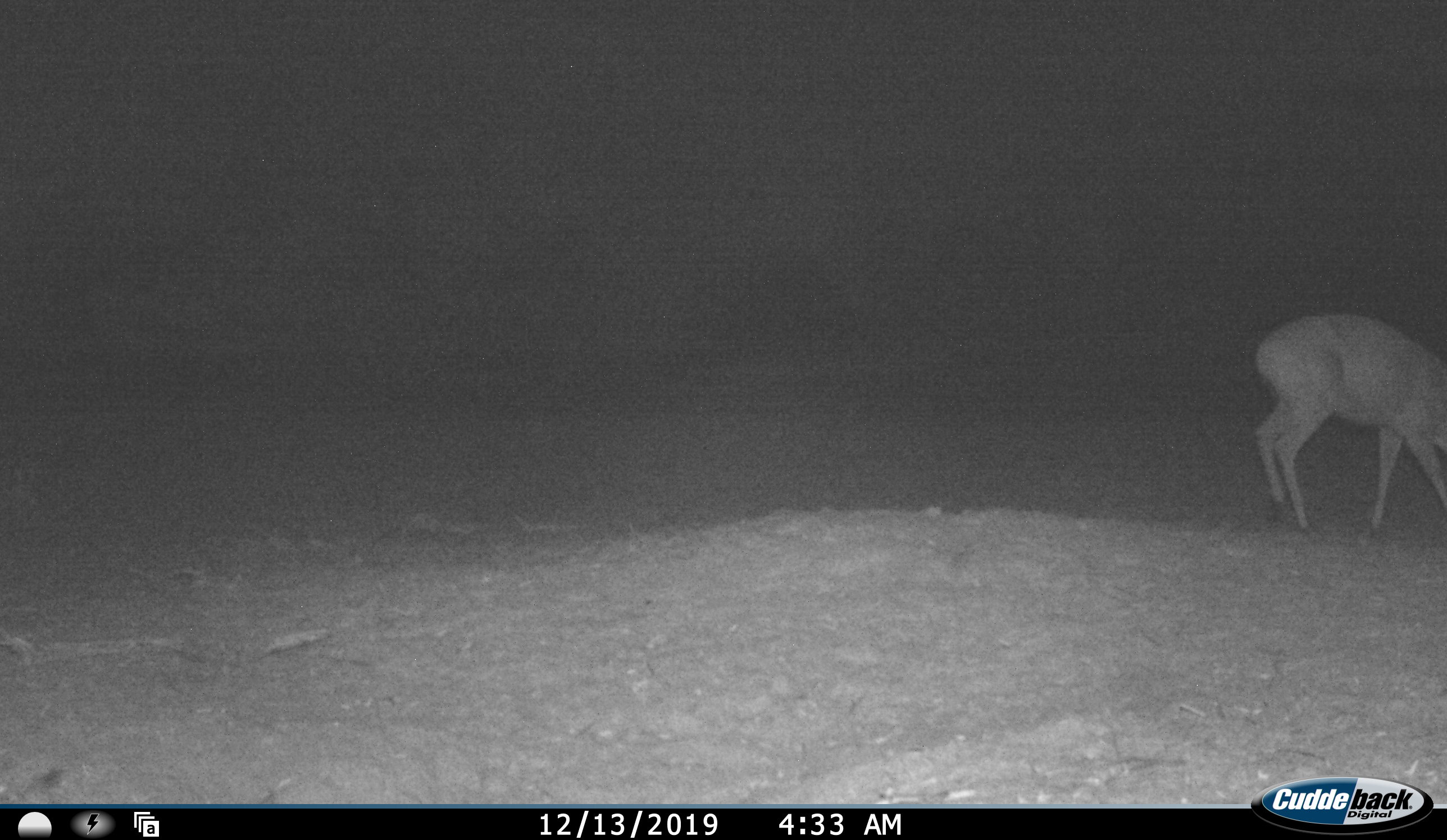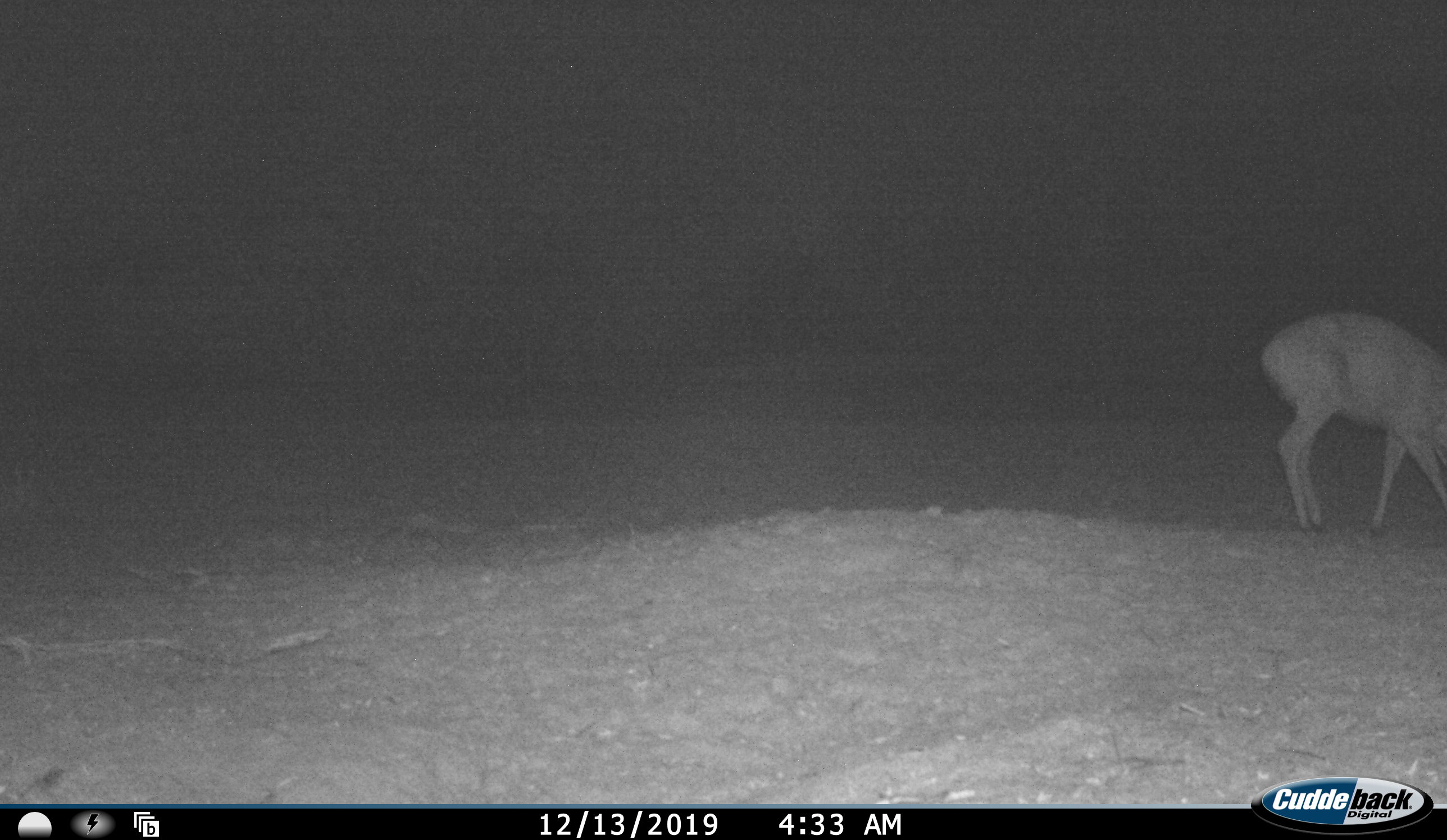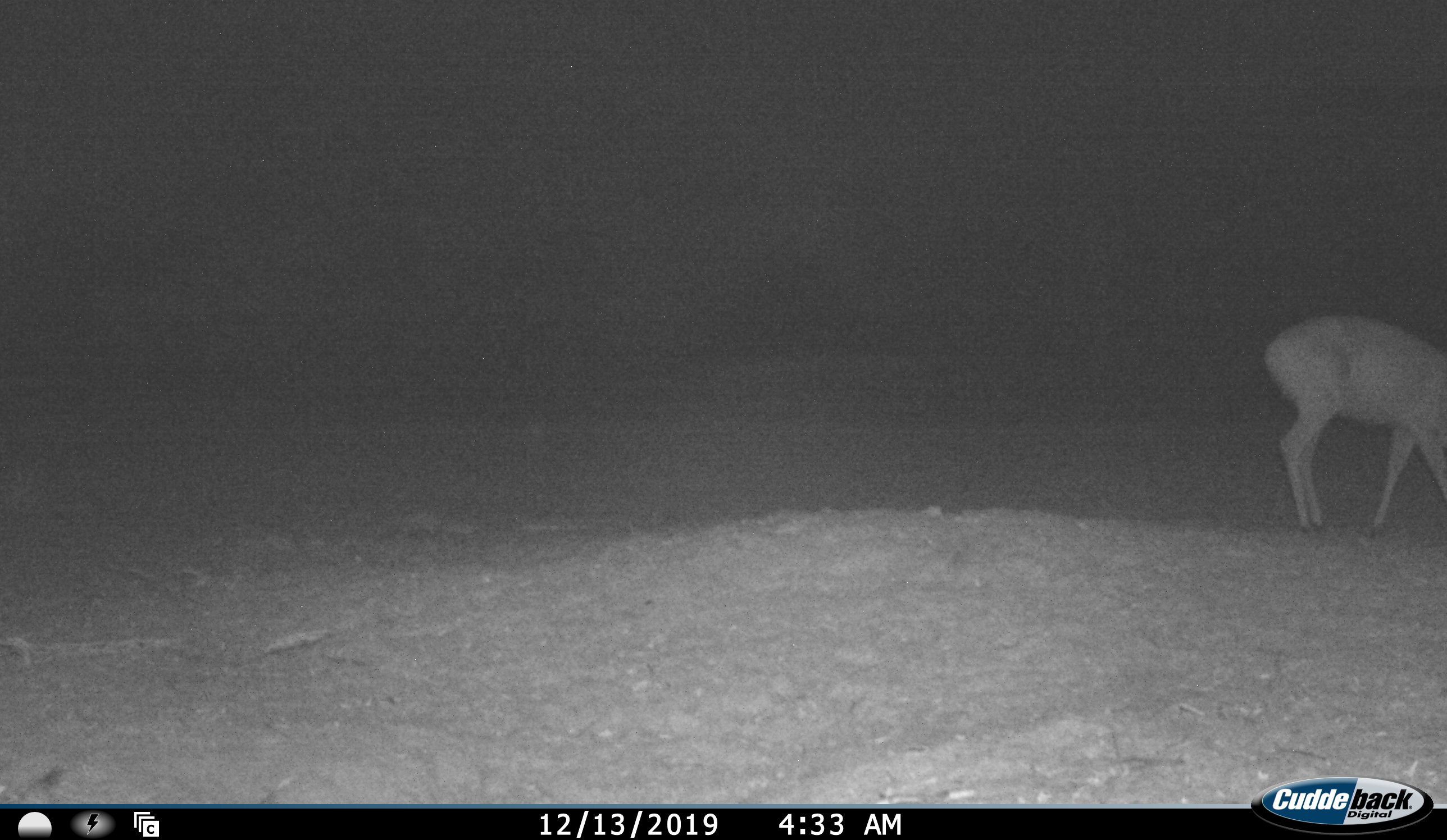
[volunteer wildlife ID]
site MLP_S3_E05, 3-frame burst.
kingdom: Animalia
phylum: Chordata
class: Mammalia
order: Artiodactyla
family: Bovidae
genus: Raphicerus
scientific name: Raphicerus campestris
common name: steenbok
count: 1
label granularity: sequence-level